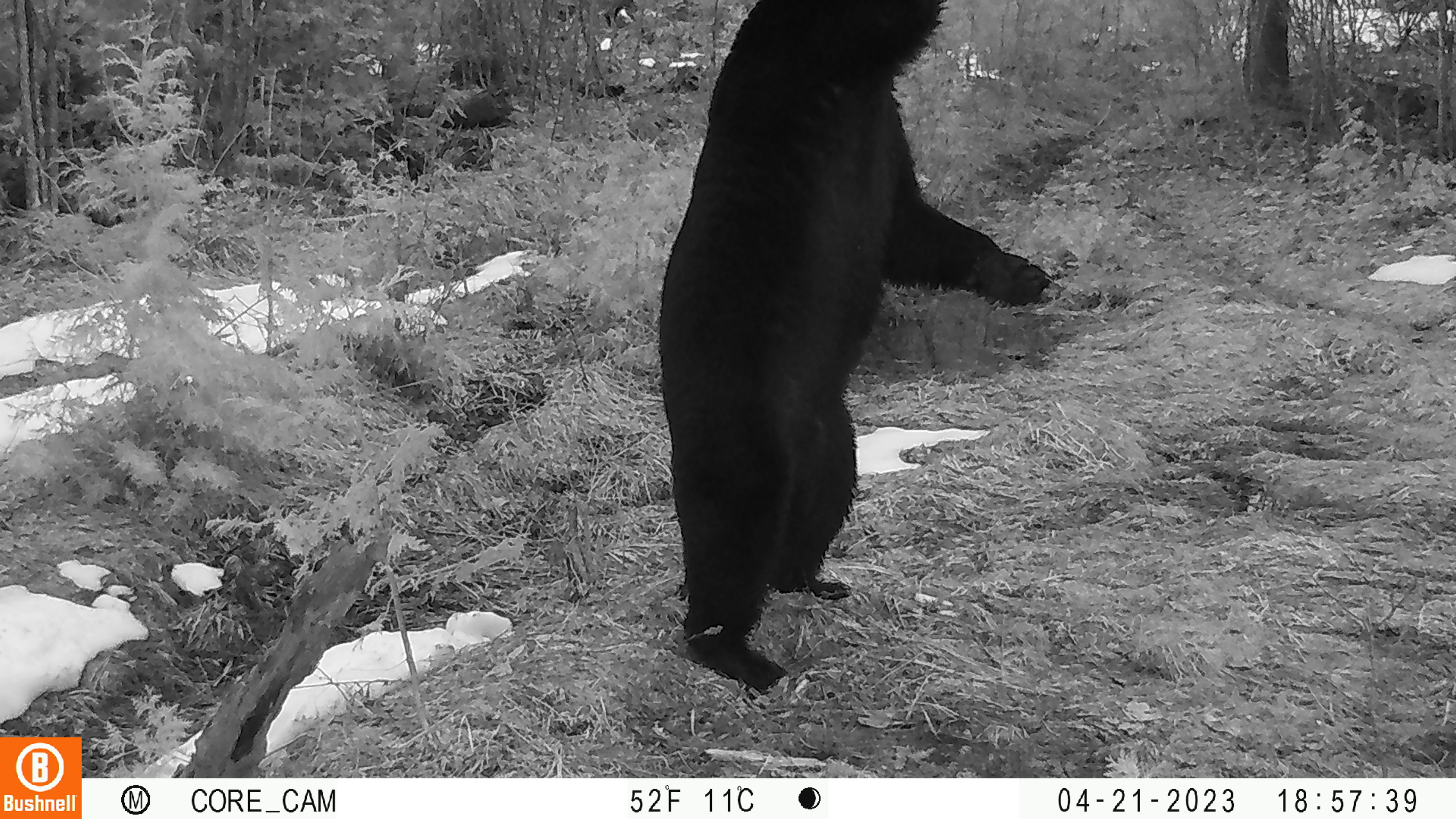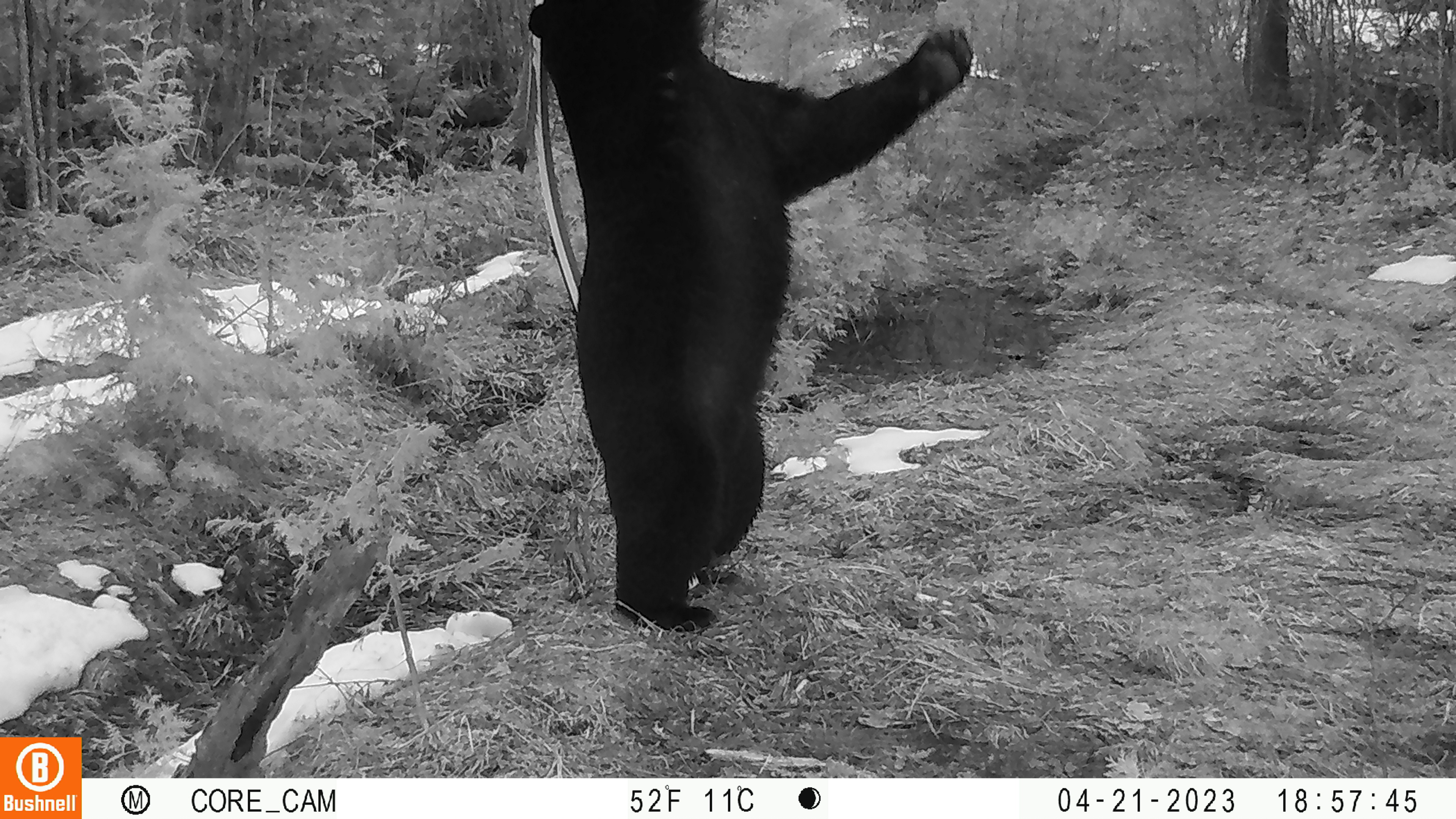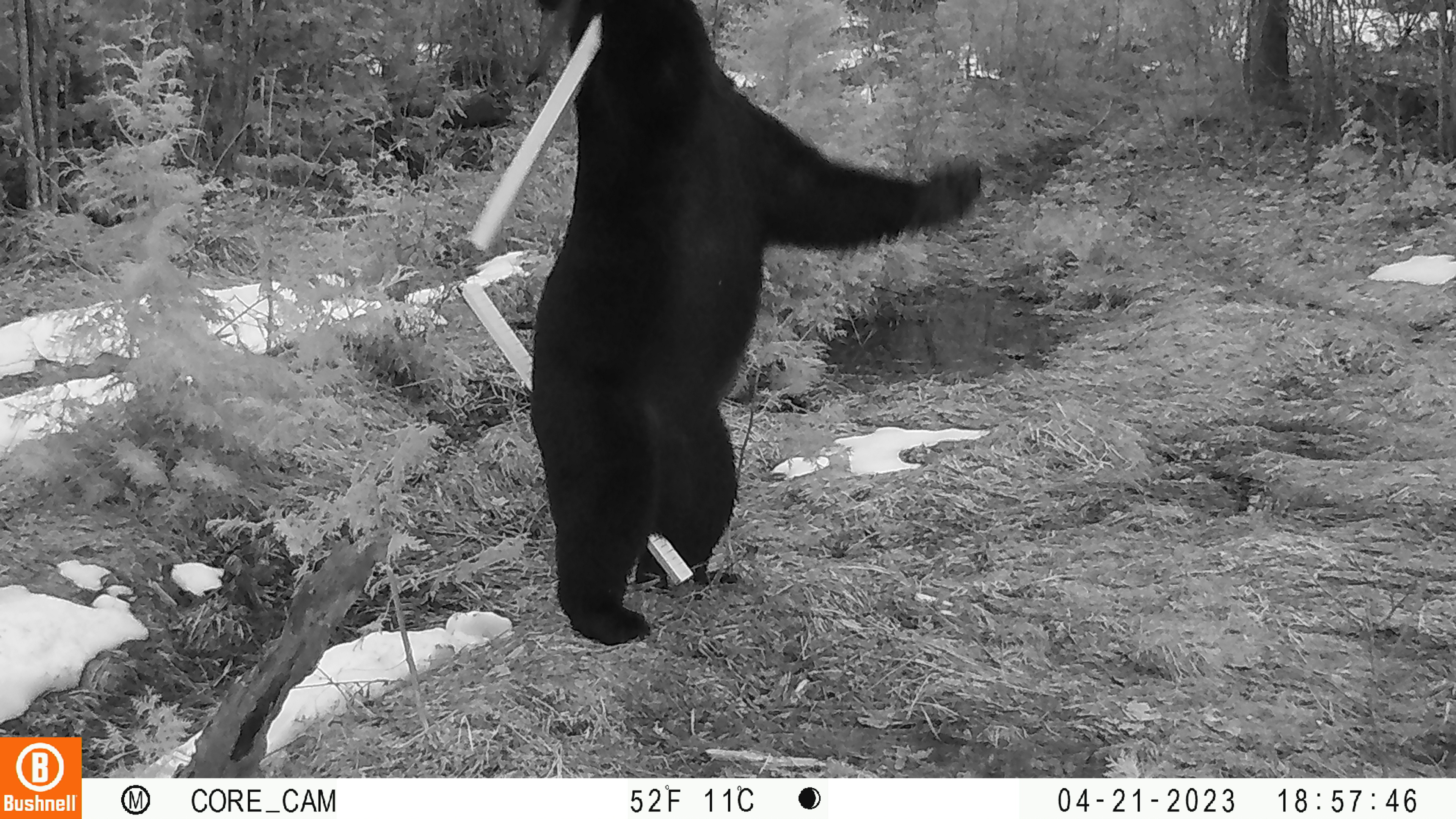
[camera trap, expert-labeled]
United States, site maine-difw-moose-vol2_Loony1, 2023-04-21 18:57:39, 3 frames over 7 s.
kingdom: Animalia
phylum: Chordata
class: Mammalia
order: Carnivora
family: Ursidae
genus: Ursus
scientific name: Ursus americanus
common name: black bear